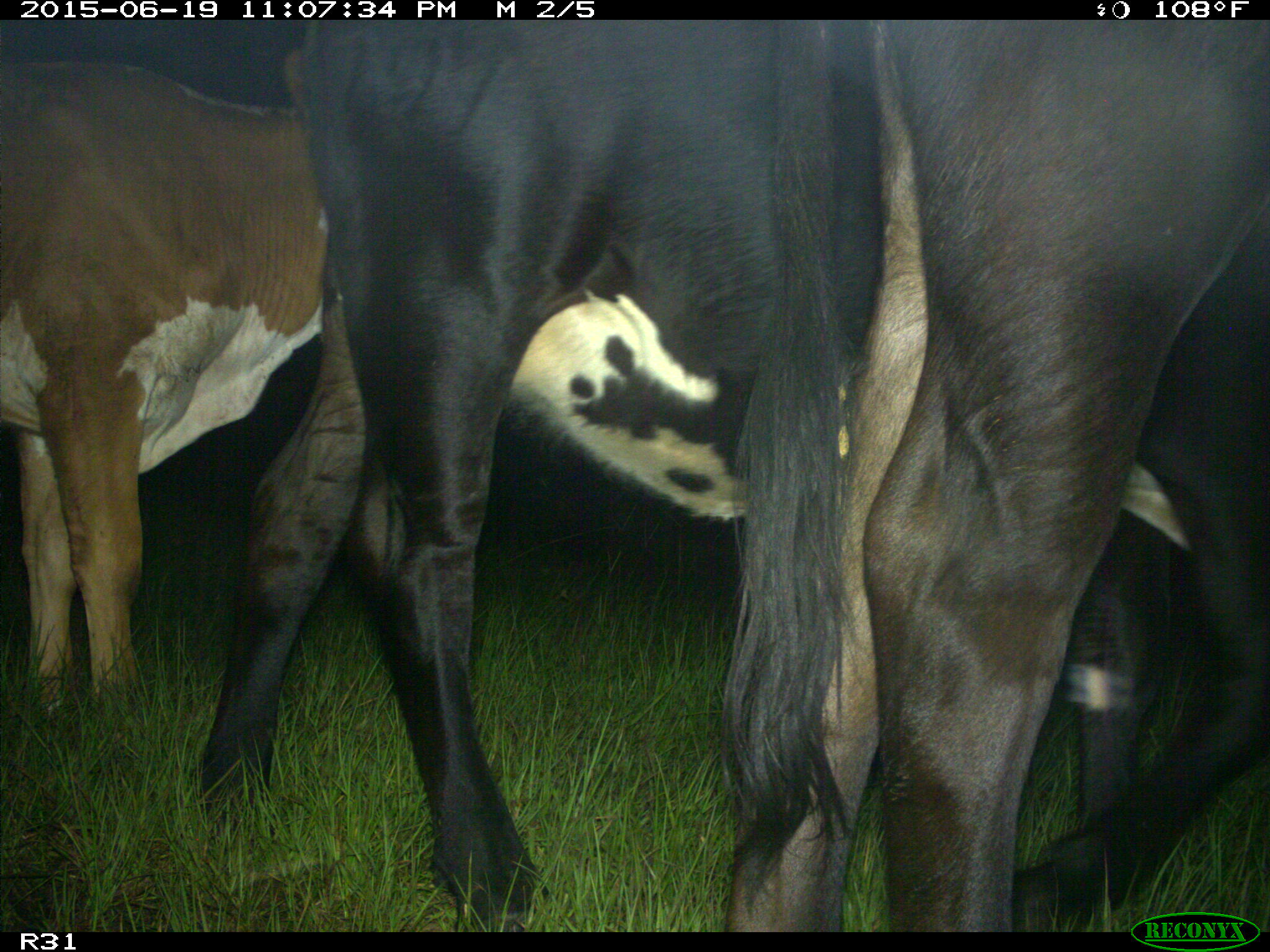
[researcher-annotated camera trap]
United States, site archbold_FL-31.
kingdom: Animalia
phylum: Chordata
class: Mammalia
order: Artiodactyla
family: Bovidae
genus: Bos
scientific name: Bos taurus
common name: domestic cow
Bos taurus (domestic cow).